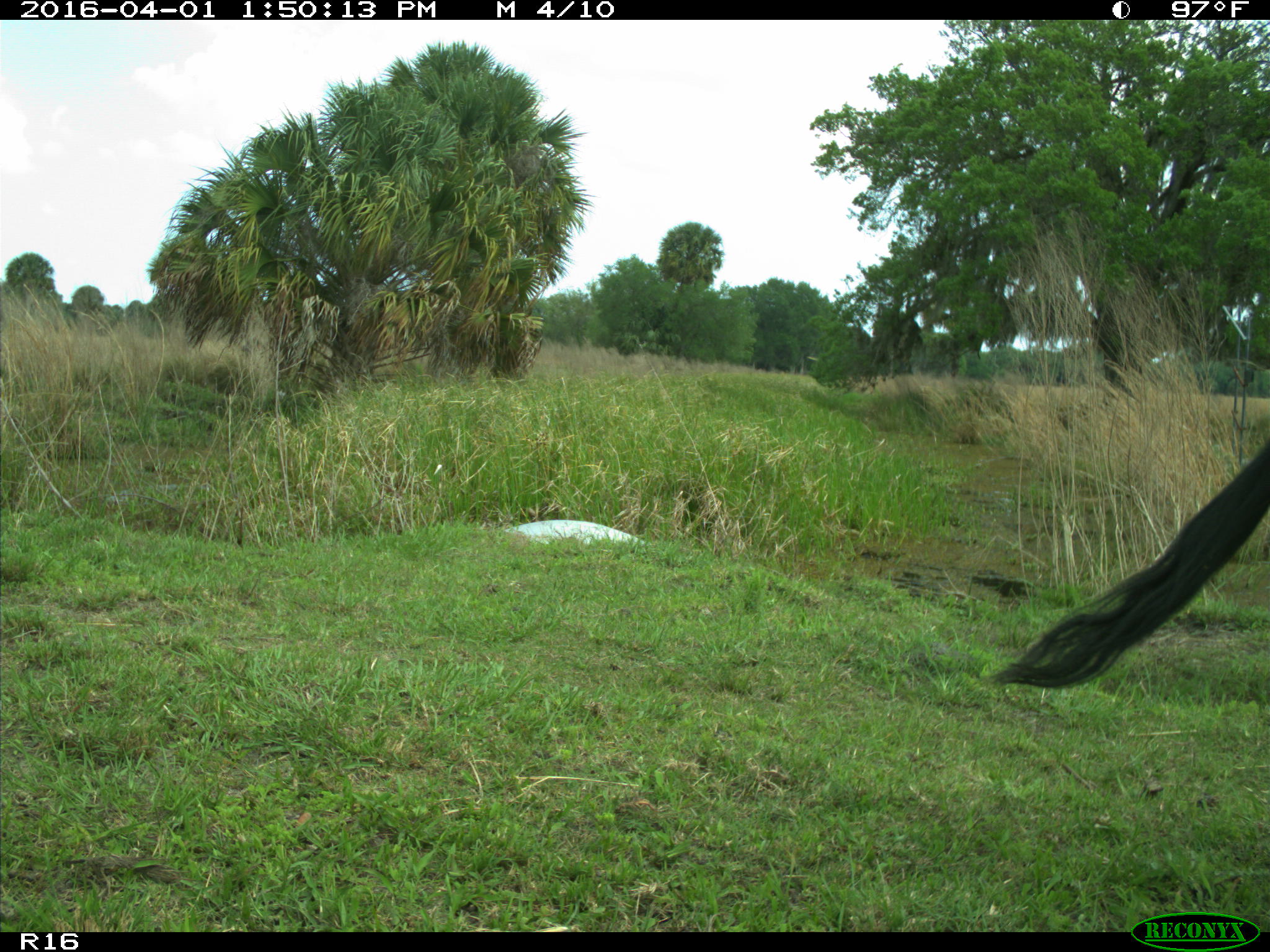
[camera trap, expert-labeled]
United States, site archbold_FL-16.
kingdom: Animalia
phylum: Chordata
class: Mammalia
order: Artiodactyla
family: Bovidae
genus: Bos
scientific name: Bos taurus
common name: domestic cow